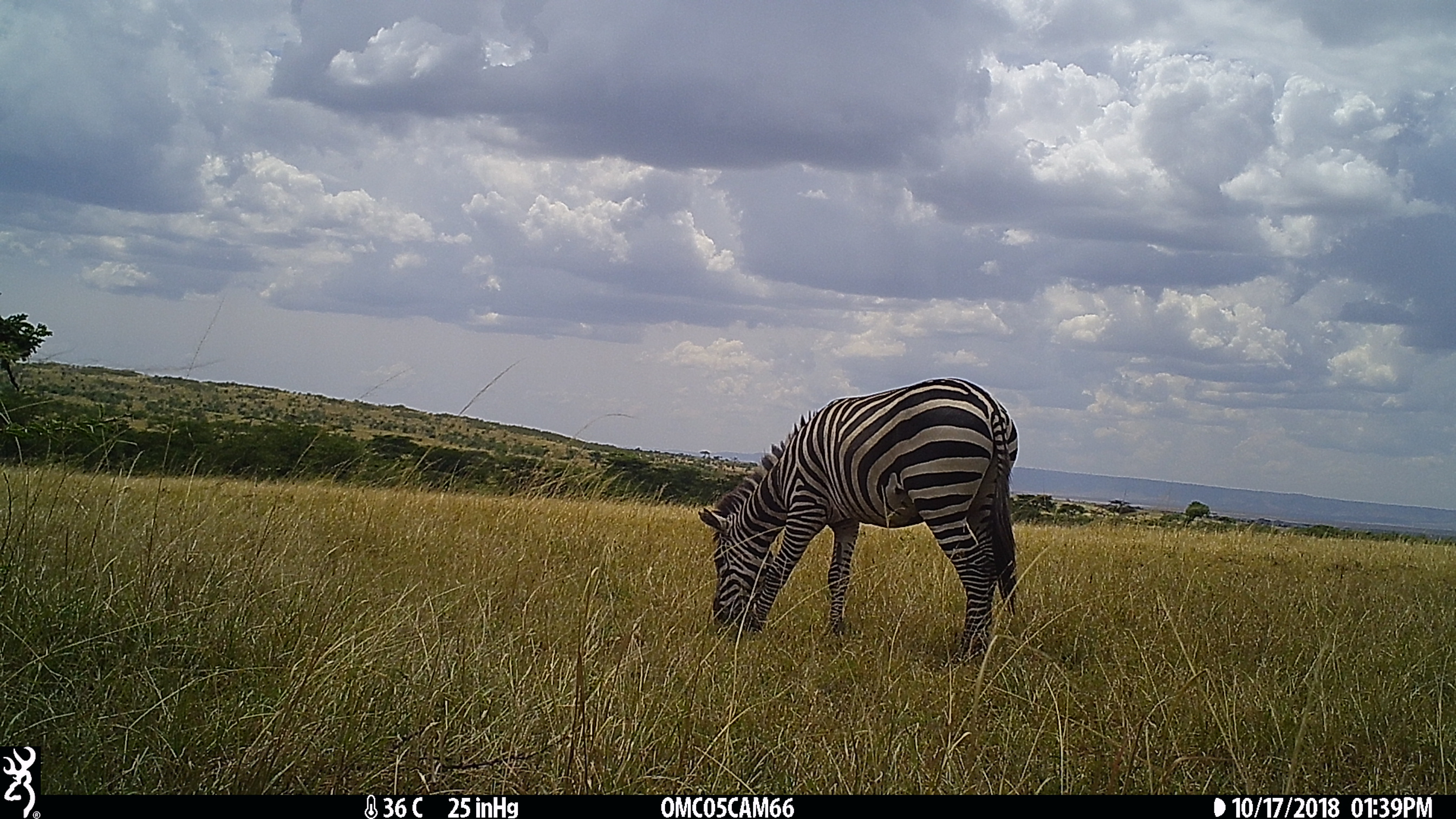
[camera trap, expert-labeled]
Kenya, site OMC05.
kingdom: Animalia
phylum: Chordata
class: Mammalia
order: Perissodactyla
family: Equidae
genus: Equus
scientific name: Equus quagga burchellii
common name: burchell's zebra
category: zebra